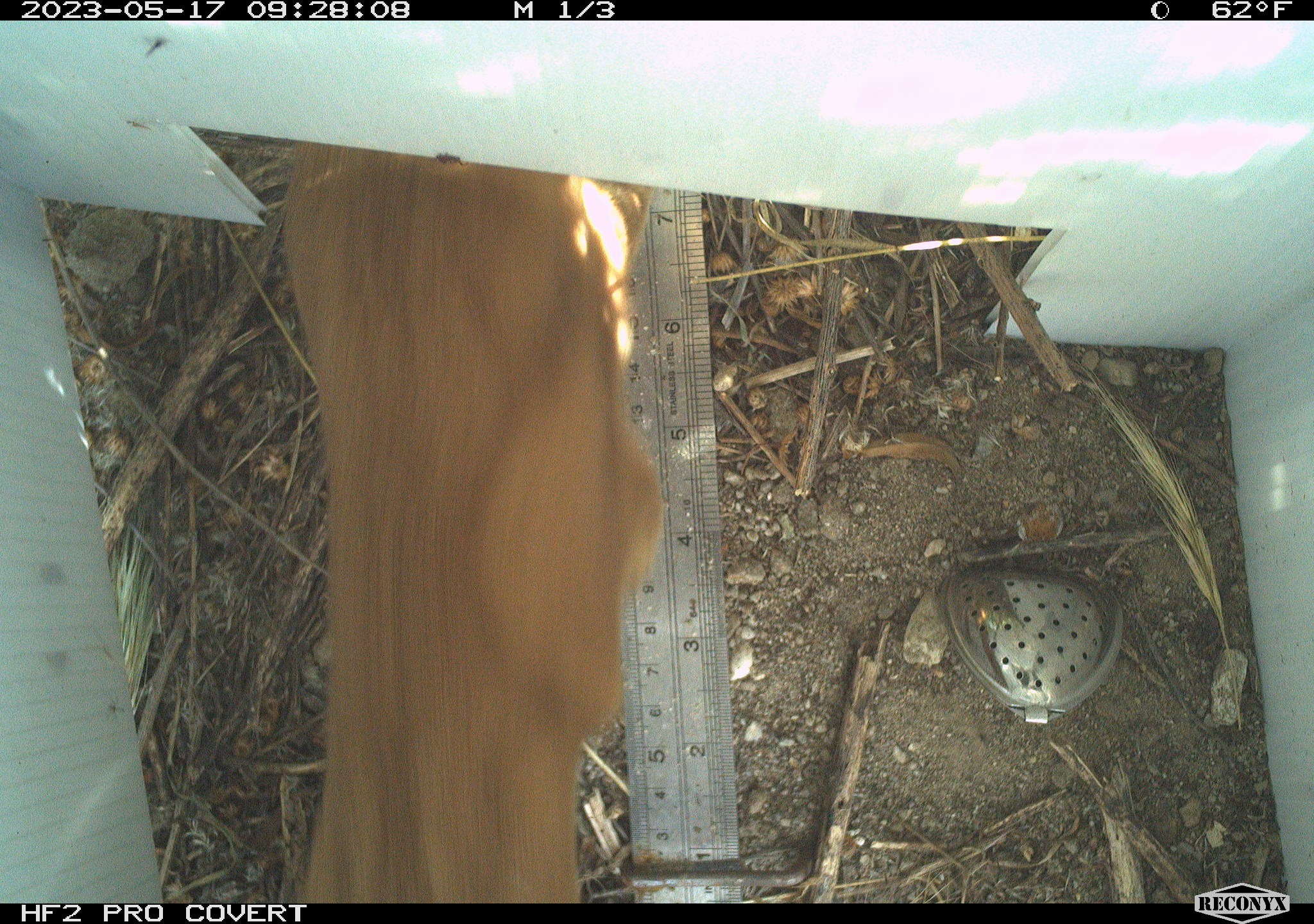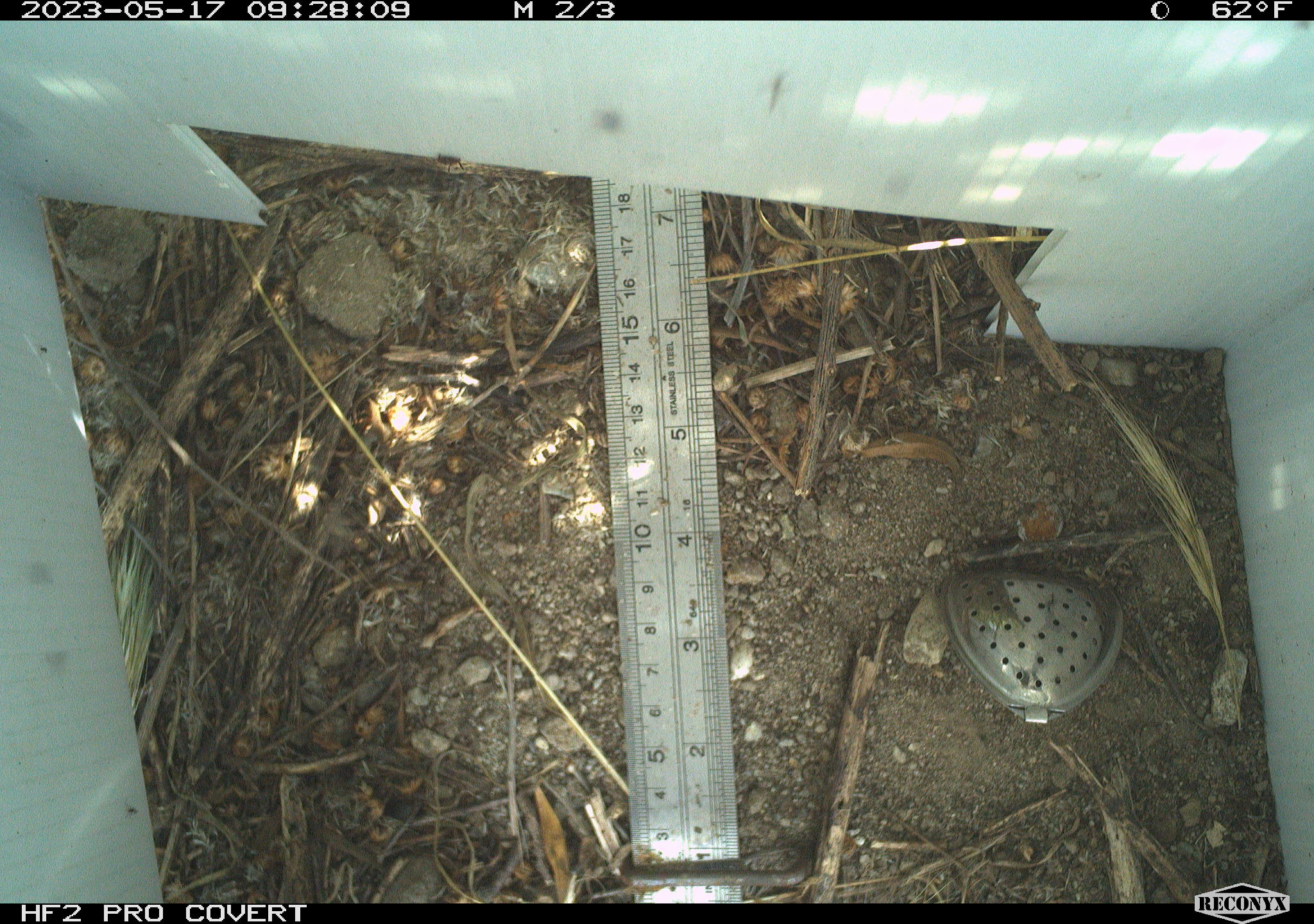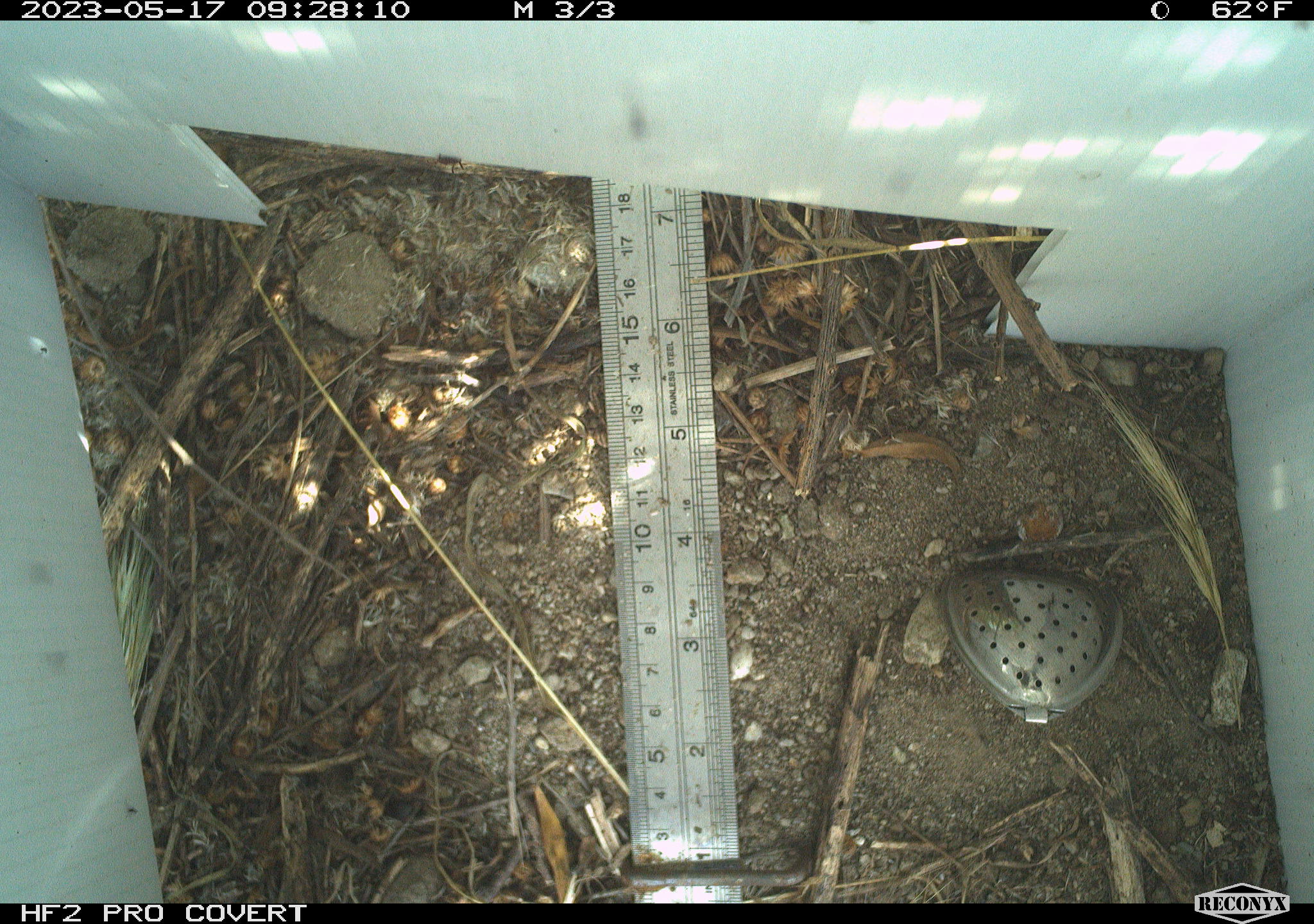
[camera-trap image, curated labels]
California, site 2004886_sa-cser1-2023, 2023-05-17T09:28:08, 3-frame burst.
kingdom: Animalia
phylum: Chordata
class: Mammalia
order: Carnivora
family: Mustelidae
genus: Neogale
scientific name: Neogale frenata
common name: long-tailed weasel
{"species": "long-tailed weasel (Neogale frenata)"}